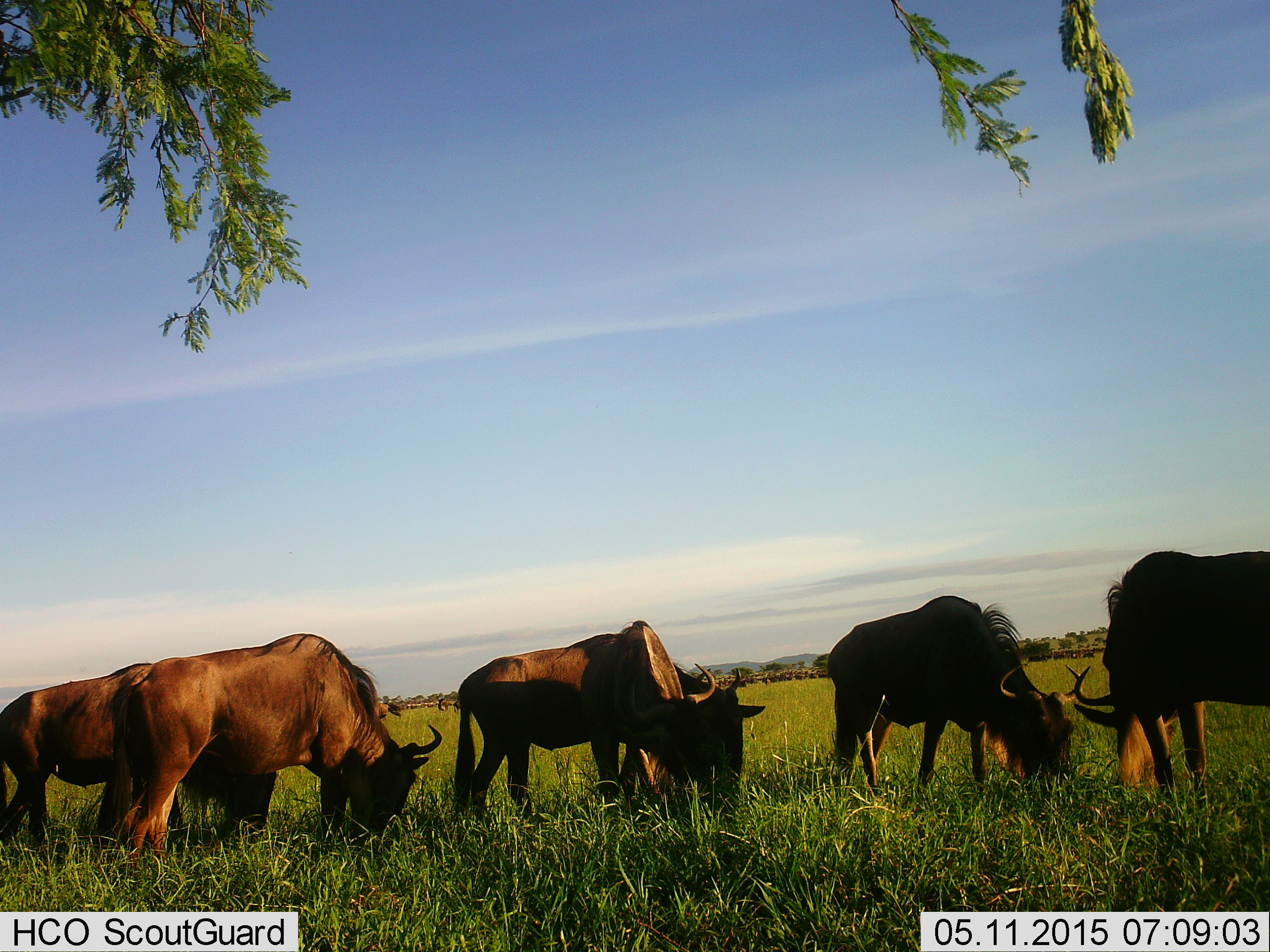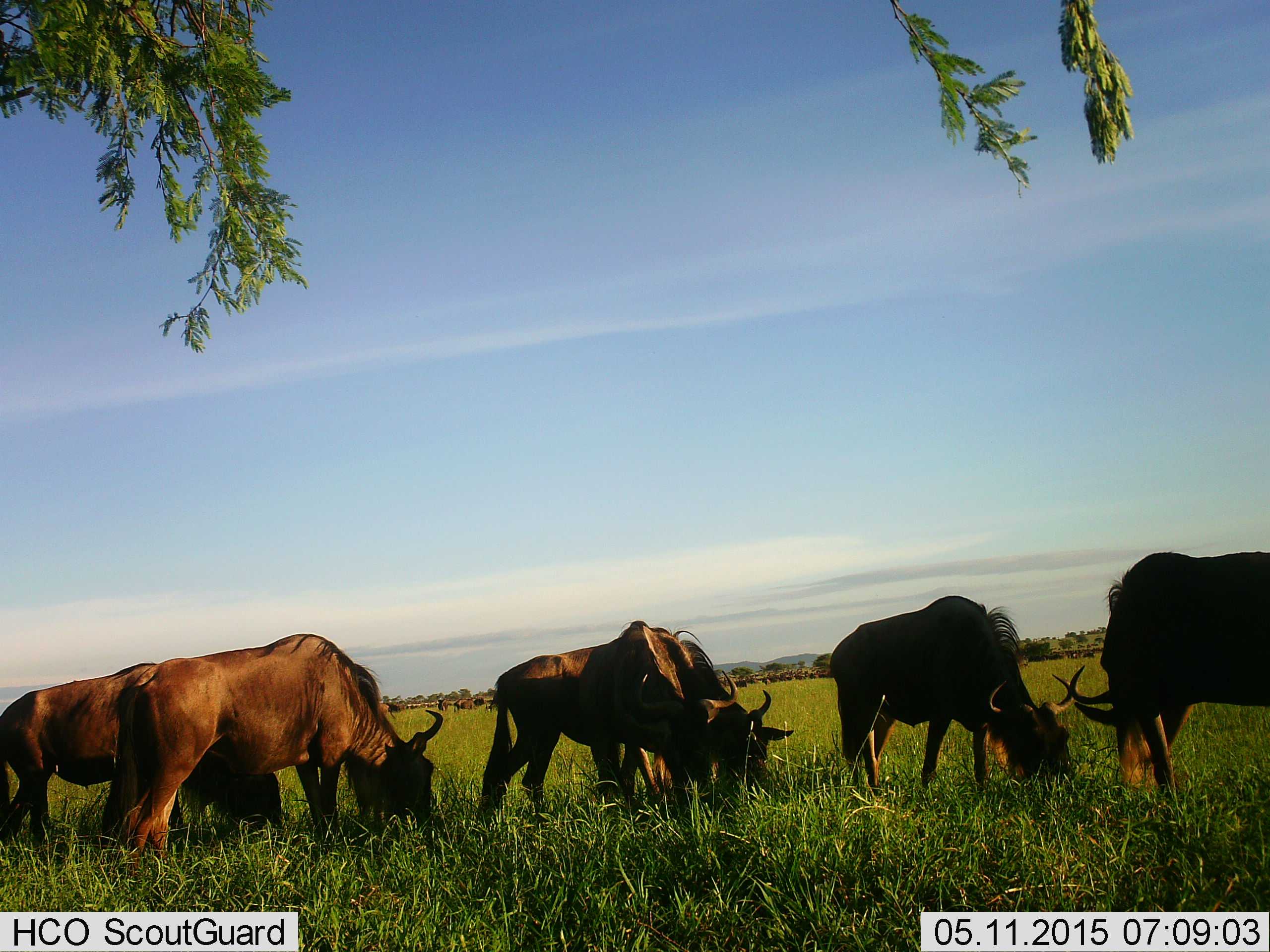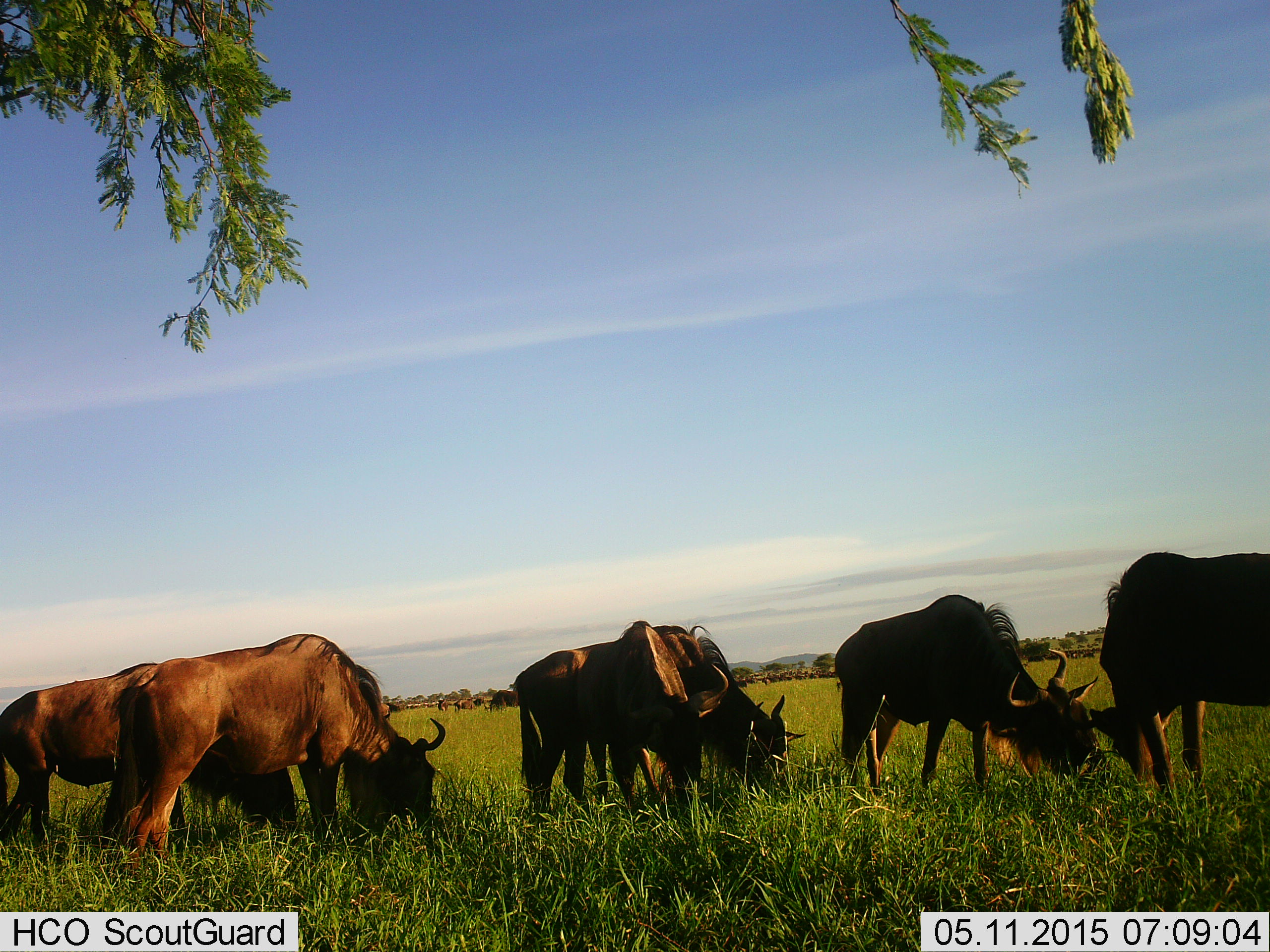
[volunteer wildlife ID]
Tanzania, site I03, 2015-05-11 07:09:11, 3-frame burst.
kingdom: Animalia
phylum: Chordata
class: Mammalia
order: Artiodactyla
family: Bovidae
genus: Connochaetes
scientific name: Connochaetes taurinus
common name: blue wildebeest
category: wildebeest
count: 6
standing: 18%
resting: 0%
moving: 9%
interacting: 0%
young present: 0%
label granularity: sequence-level